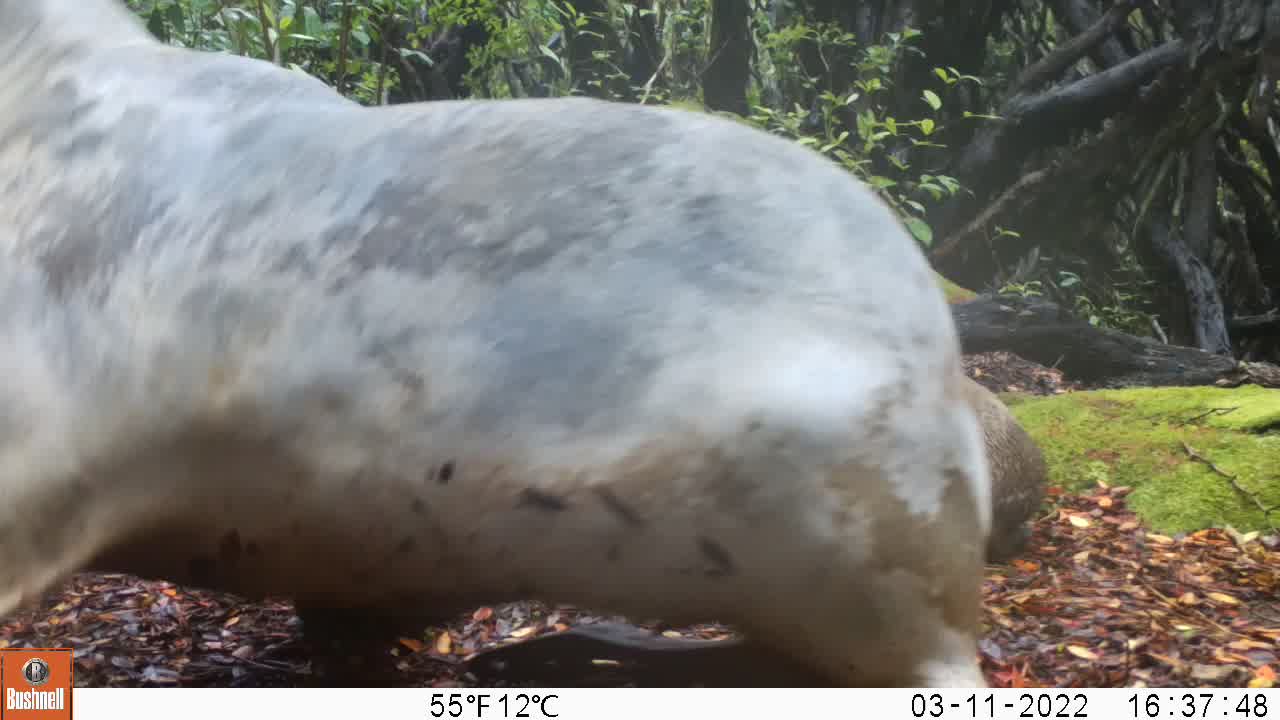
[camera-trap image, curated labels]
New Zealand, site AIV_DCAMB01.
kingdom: Animalia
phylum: Chordata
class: Mammalia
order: Carnivora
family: Otariidae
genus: Phocarctos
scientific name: Phocarctos hookeri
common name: new zealand sea lion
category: sealion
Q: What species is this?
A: Sealion (new zealand sea lion) (Phocarctos hookeri).